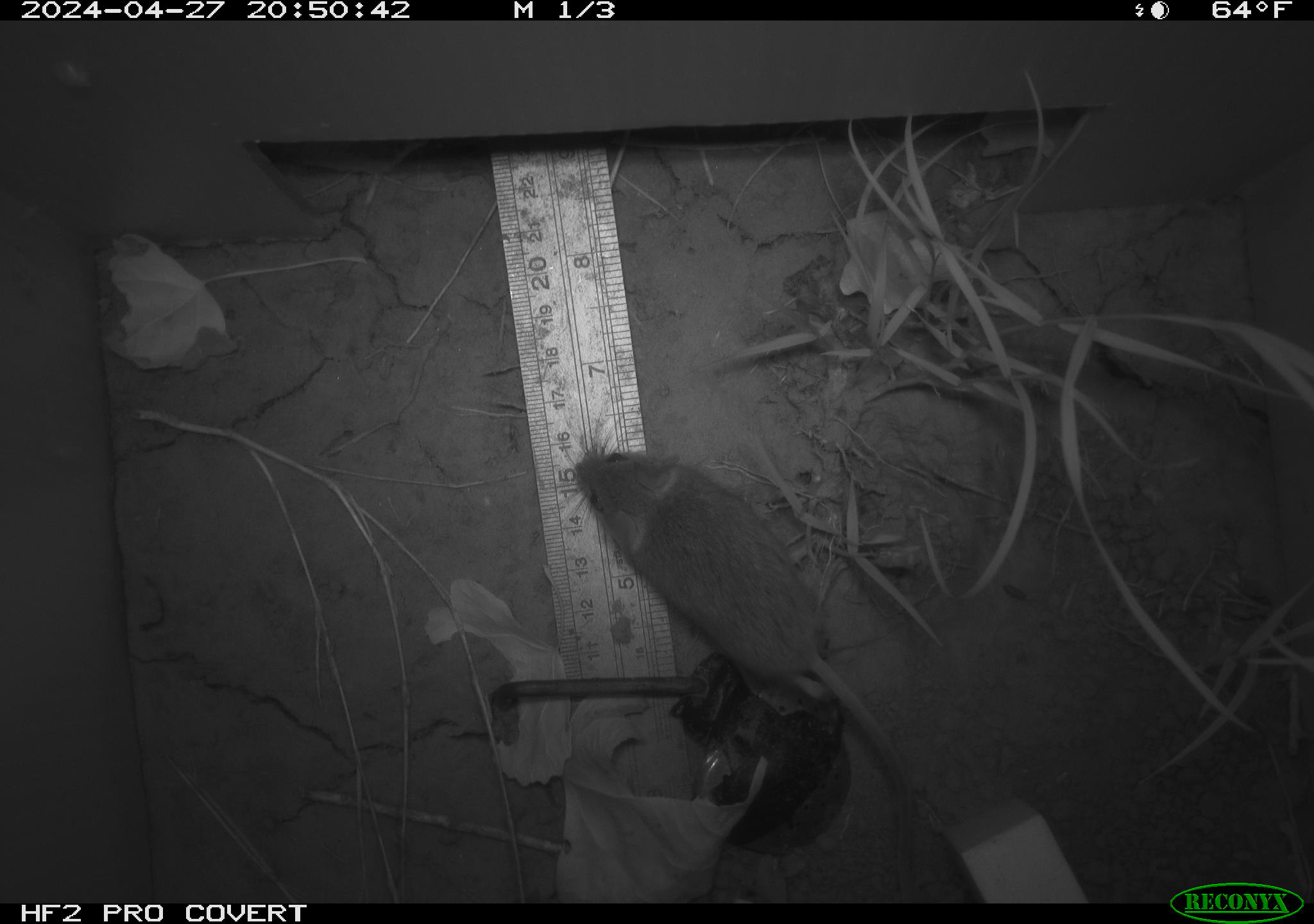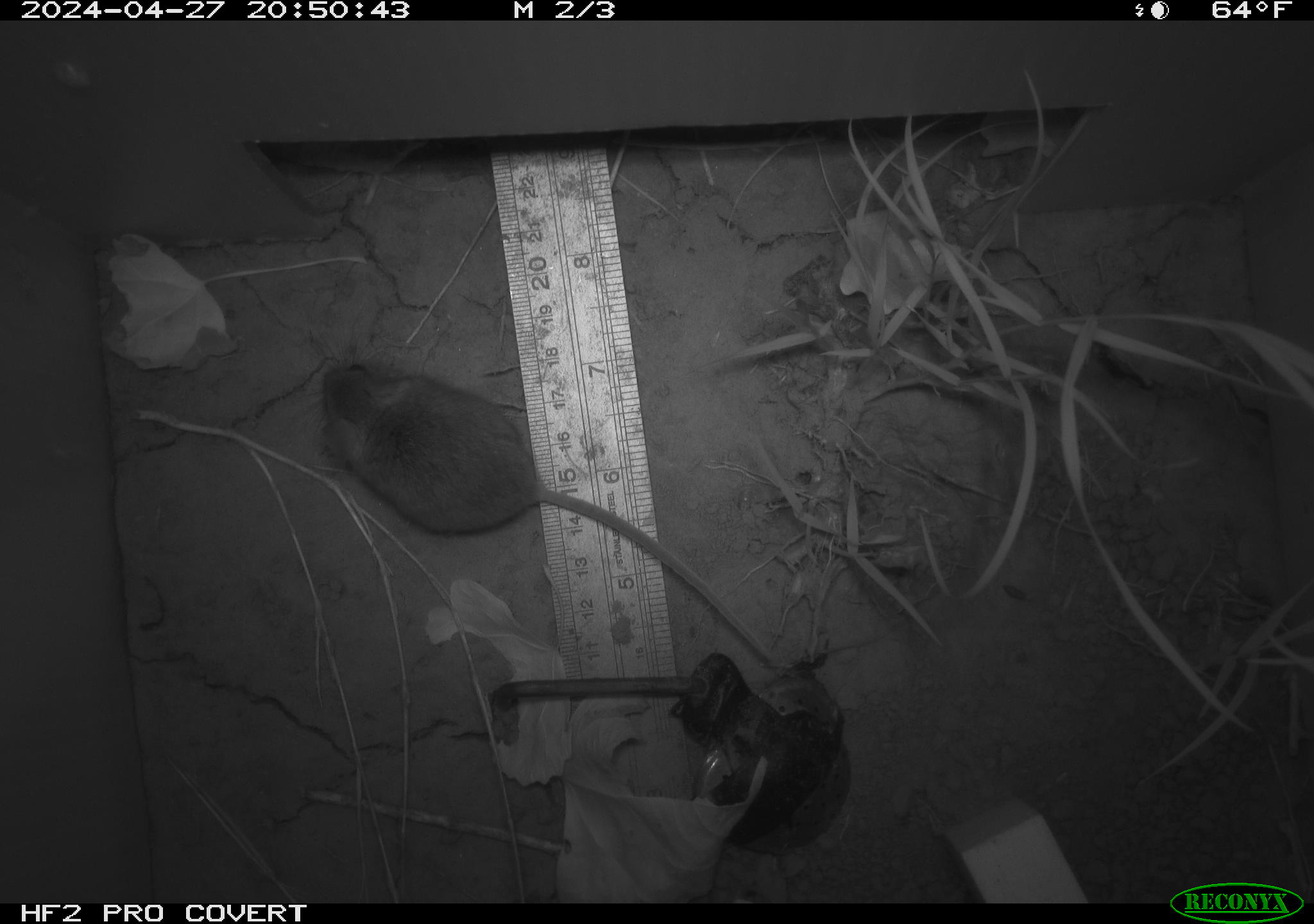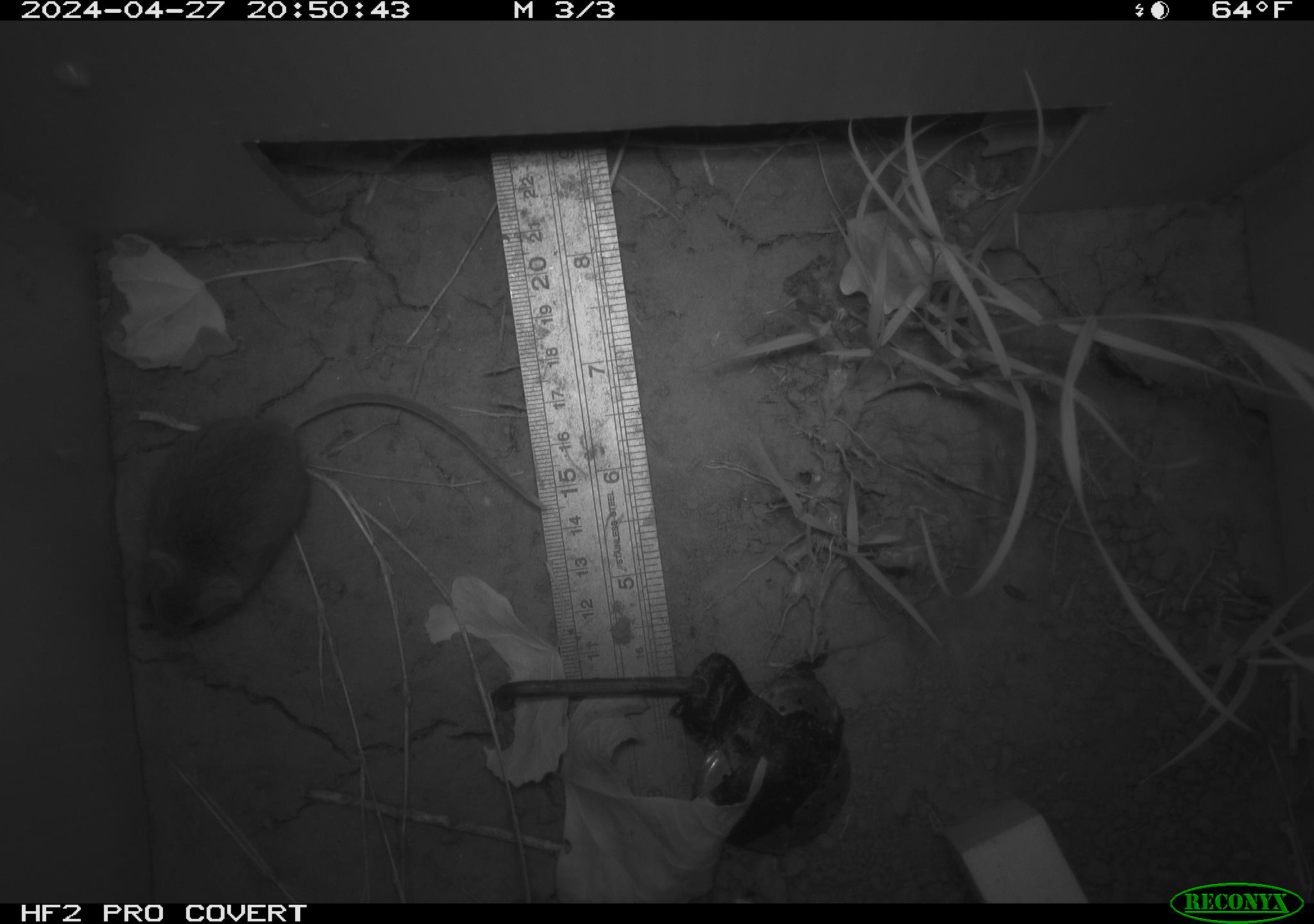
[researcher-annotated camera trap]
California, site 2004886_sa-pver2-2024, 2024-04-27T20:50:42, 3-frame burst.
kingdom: Animalia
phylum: Chordata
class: Mammalia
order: Rodentia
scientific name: Rodentia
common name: mouse species